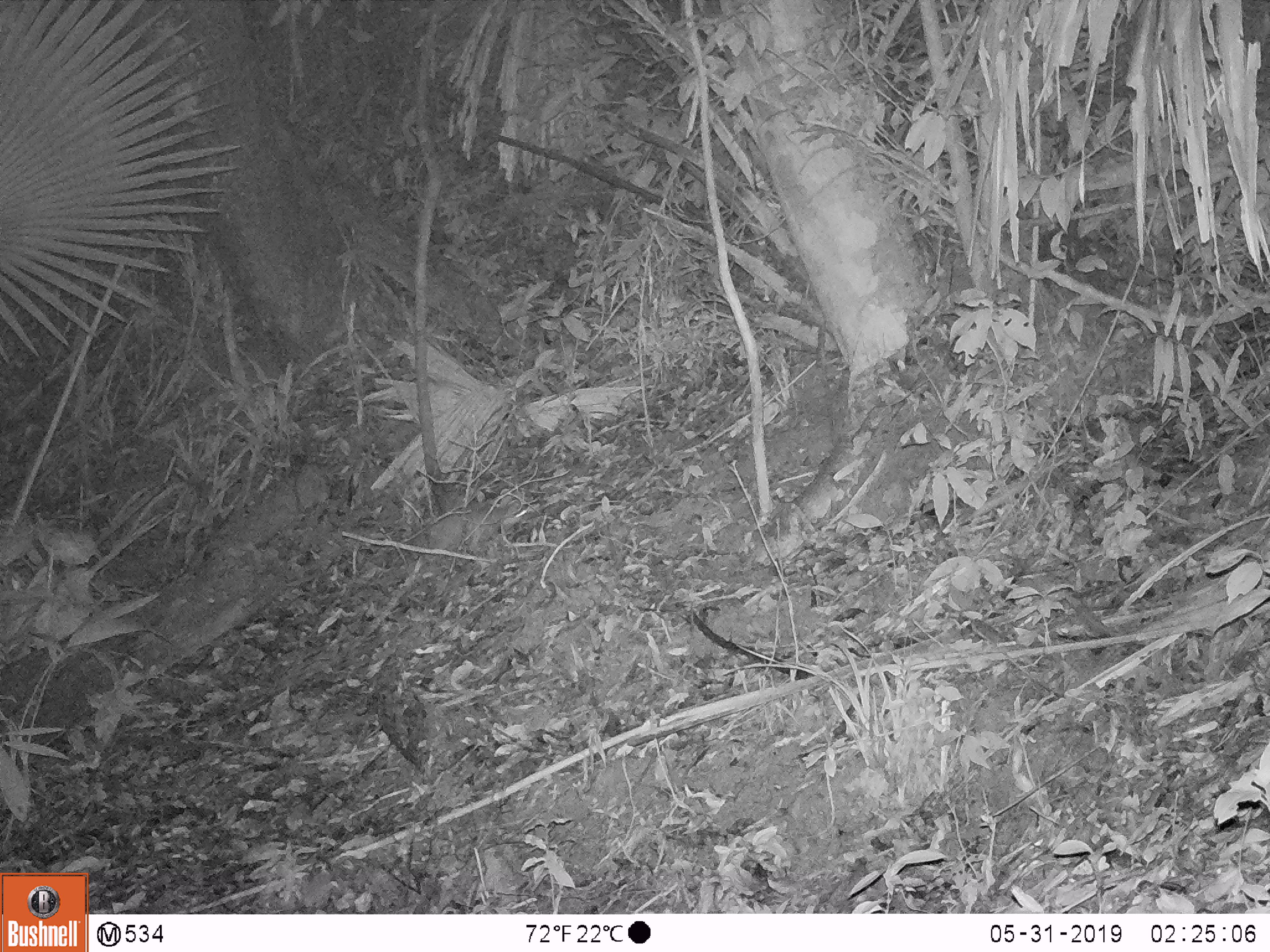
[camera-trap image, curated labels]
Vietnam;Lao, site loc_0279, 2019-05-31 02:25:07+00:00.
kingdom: Animalia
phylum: Chordata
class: Mammalia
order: Carnivora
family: Mustelidae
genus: Melogale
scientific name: Melogale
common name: ferret badger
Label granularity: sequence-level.